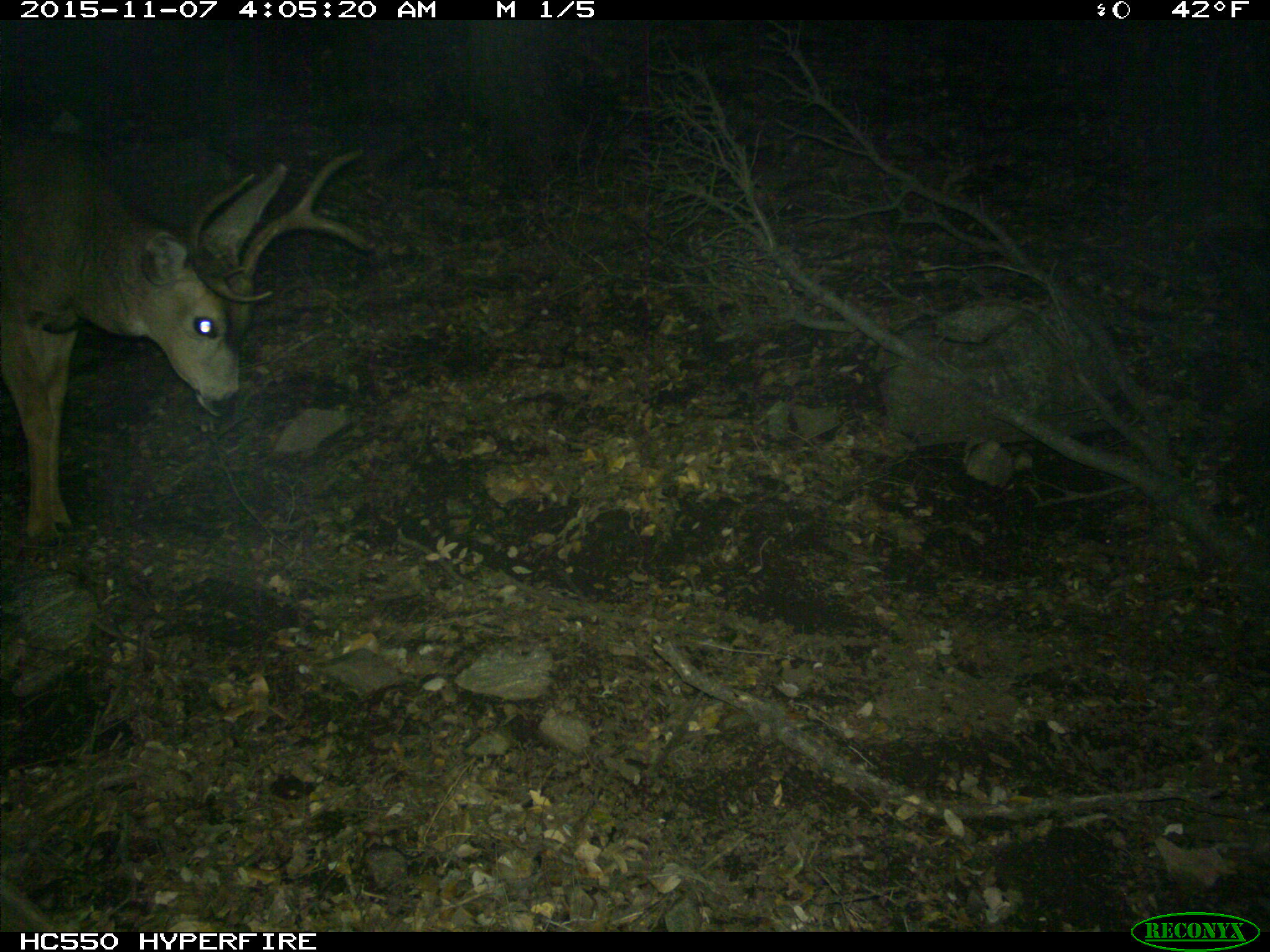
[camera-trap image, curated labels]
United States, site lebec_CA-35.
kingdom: Animalia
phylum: Chordata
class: Mammalia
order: Artiodactyla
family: Cervidae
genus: Odocoileus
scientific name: Odocoileus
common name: deer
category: unidentified deer